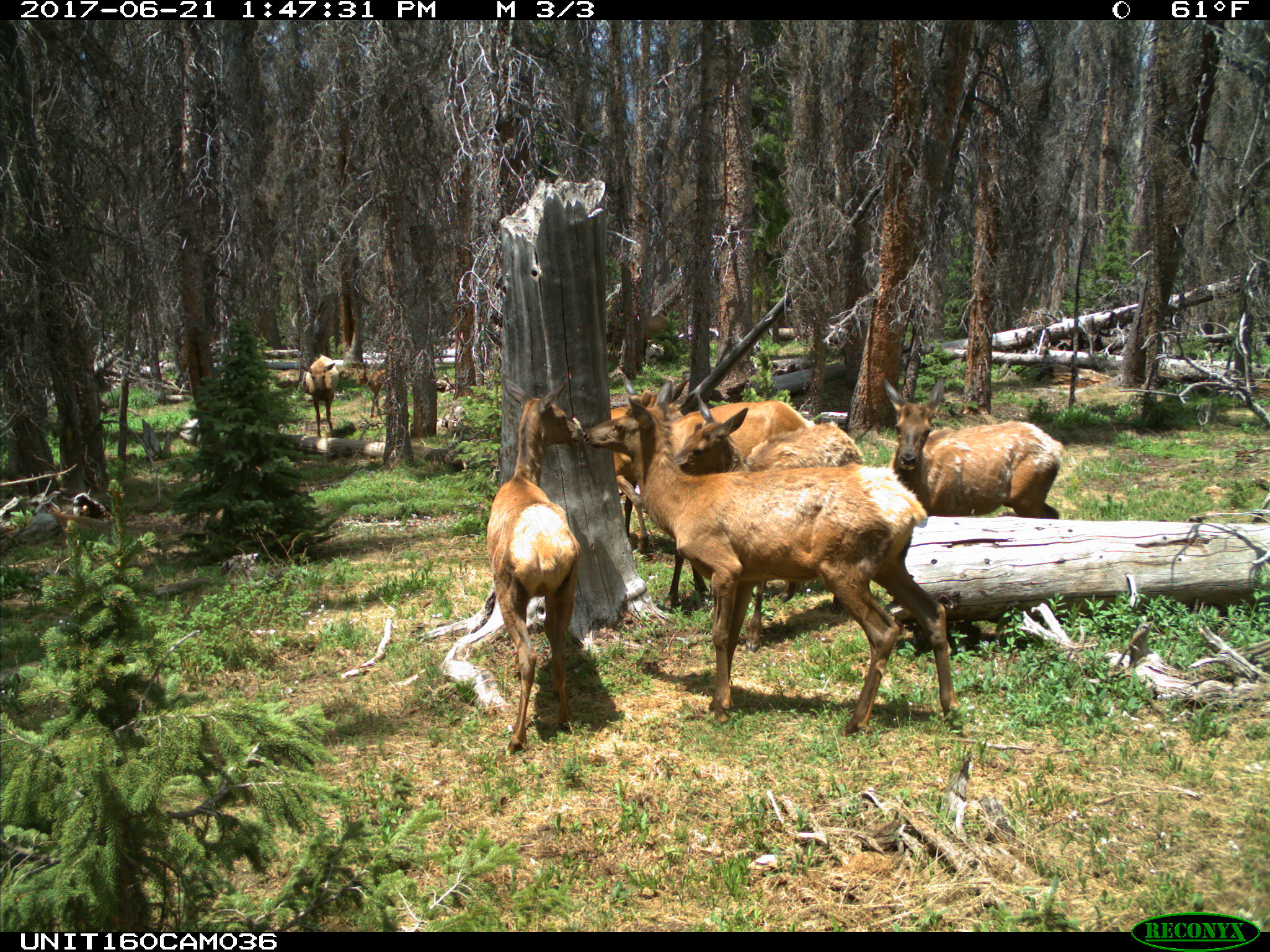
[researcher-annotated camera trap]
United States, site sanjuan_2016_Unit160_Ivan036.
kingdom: Animalia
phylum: Chordata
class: Mammalia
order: Artiodactyla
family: Cervidae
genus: Cervus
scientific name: Cervus elaphus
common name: red deer